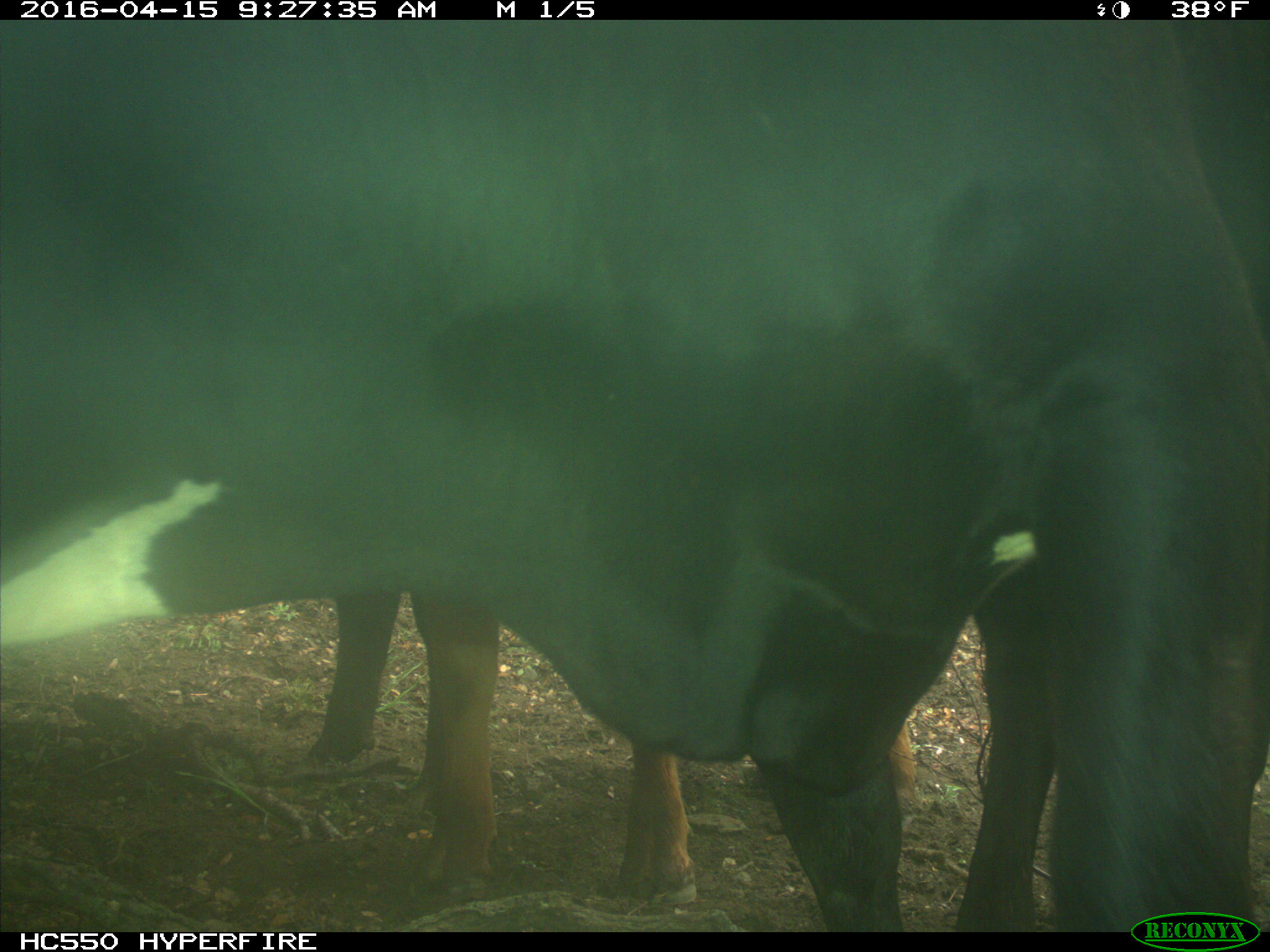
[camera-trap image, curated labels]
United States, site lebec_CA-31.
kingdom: Animalia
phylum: Chordata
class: Mammalia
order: Artiodactyla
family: Bovidae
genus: Bos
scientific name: Bos taurus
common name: domestic cow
Bos taurus (domestic cow).